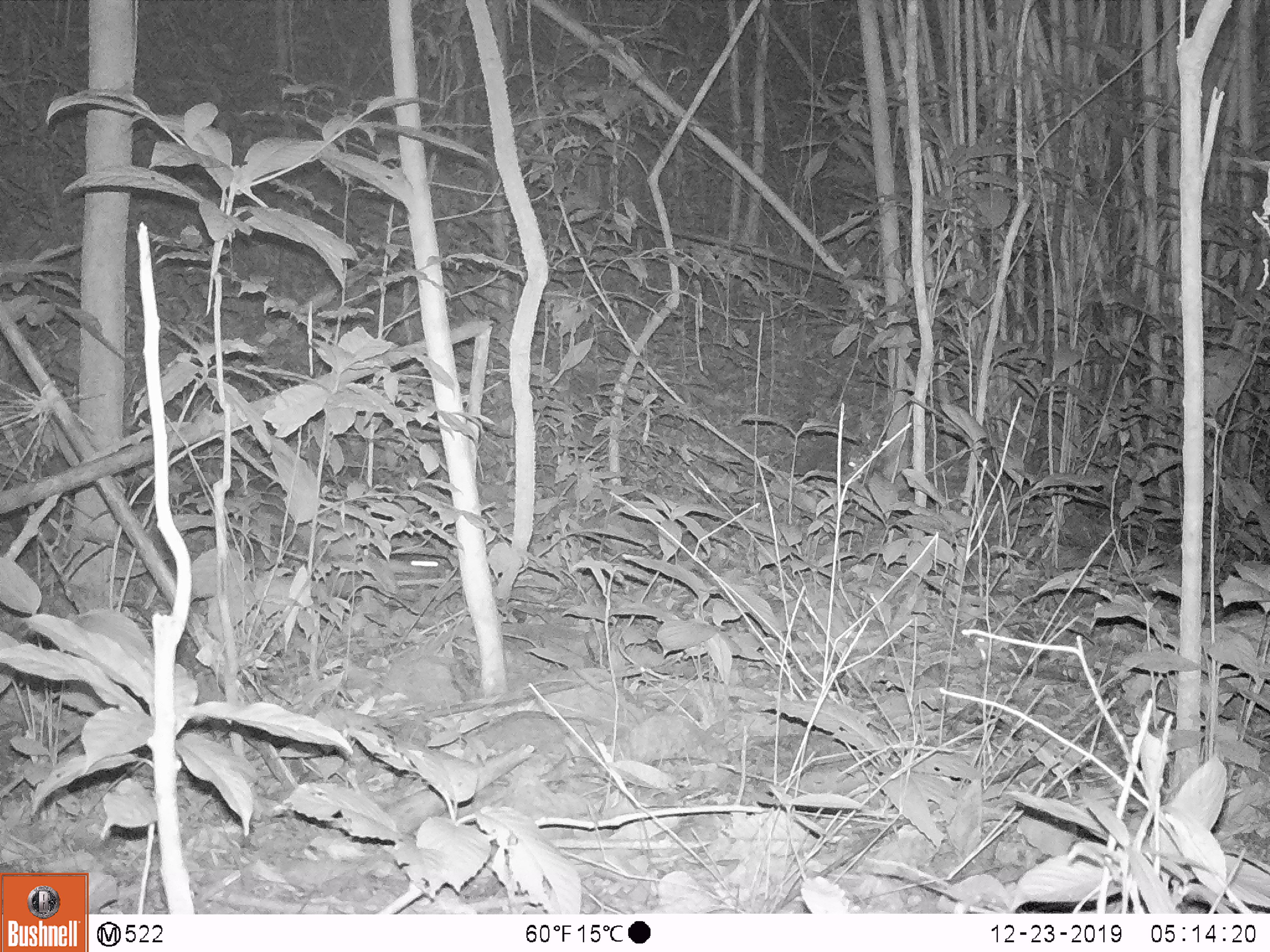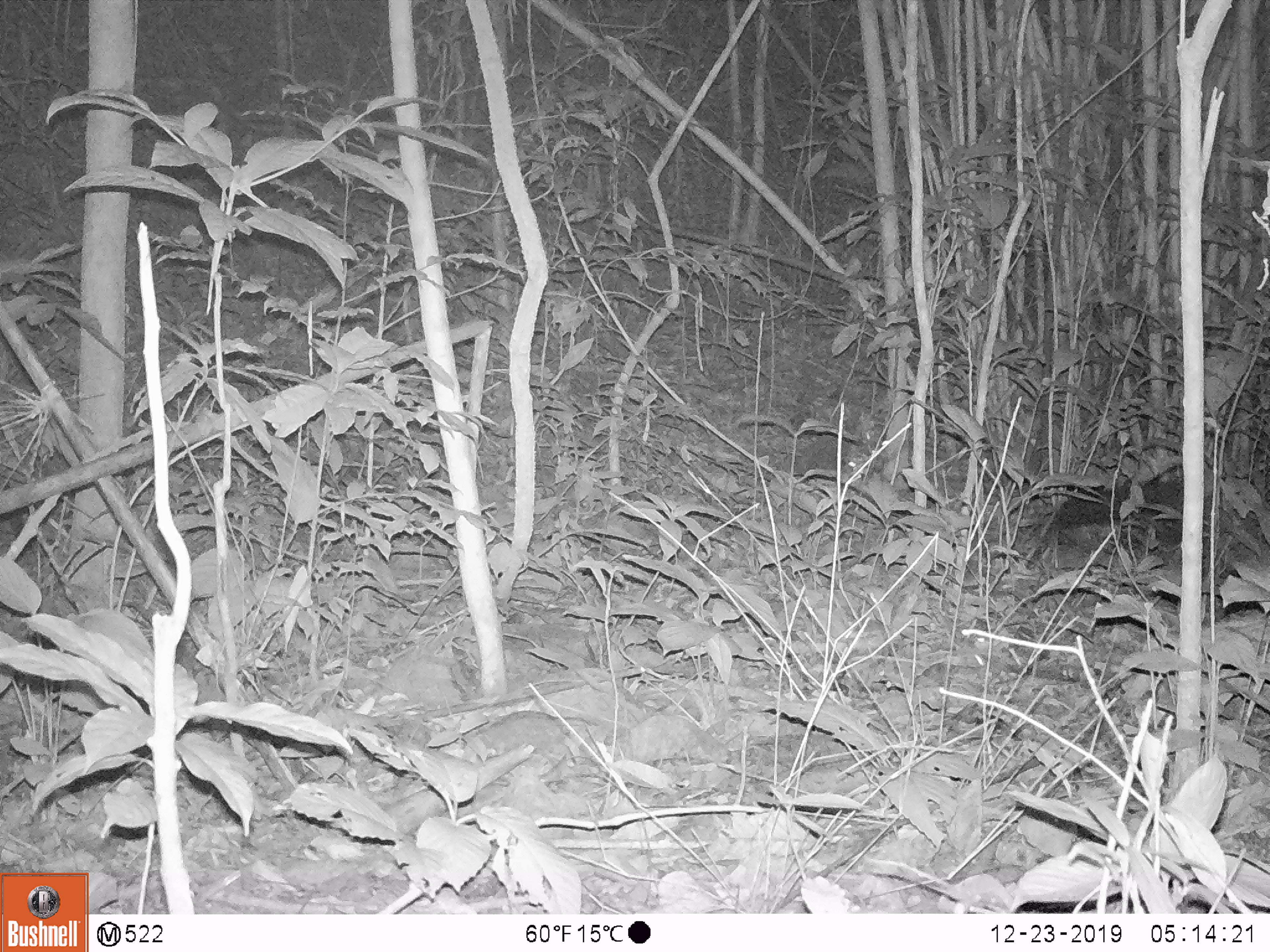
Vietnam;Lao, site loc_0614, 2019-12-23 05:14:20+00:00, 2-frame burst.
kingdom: Animalia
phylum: Chordata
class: Mammalia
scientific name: Mammalia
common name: mammal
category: unidentified small mammal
Unidentified small mammal (mammal) (Mammalia). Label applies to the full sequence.